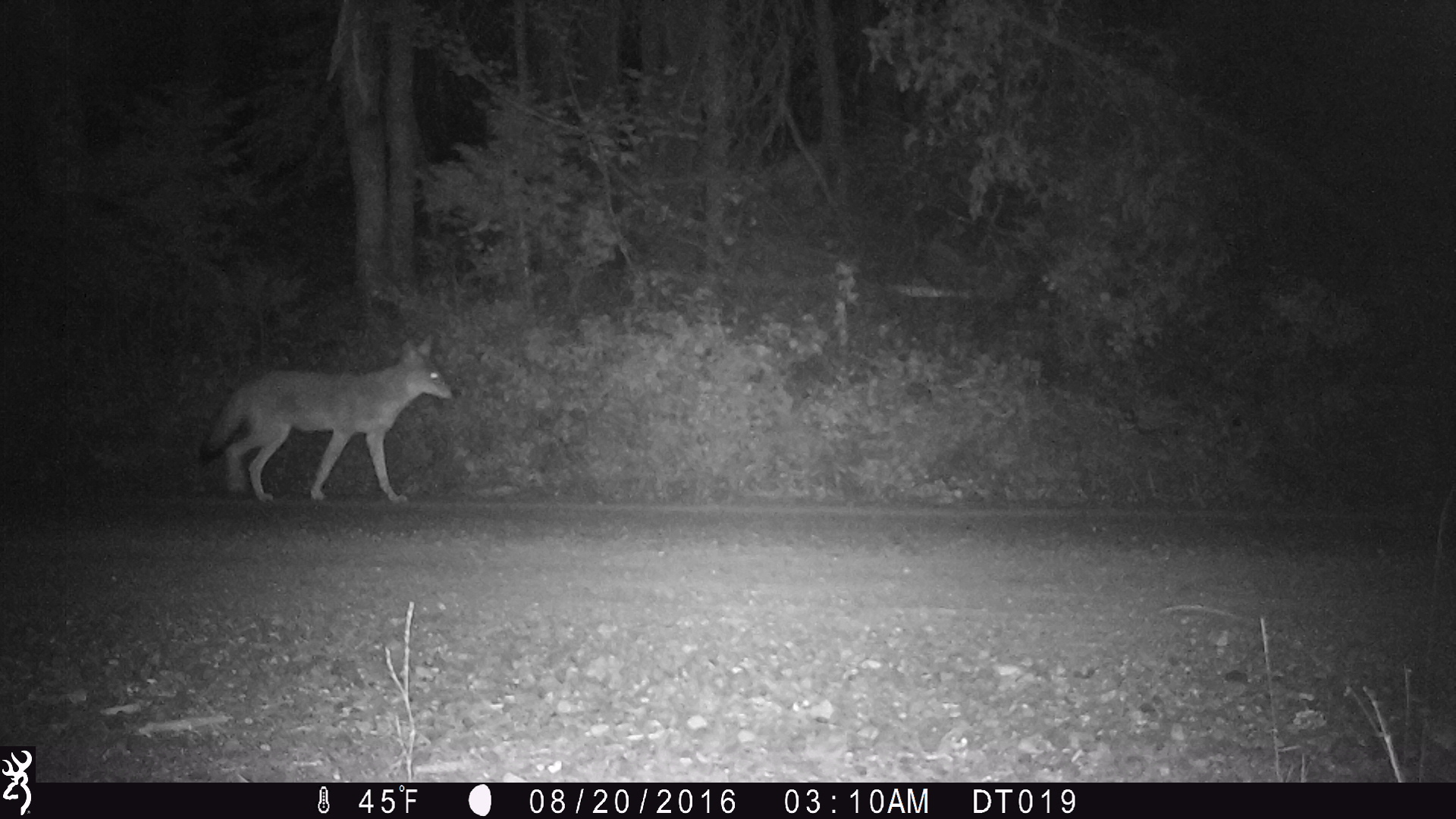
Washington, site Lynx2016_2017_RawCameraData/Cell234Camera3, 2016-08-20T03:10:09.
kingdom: Animalia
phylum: Chordata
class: Mammalia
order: Carnivora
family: Canidae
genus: Canis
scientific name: Canis latrans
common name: coyote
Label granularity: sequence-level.